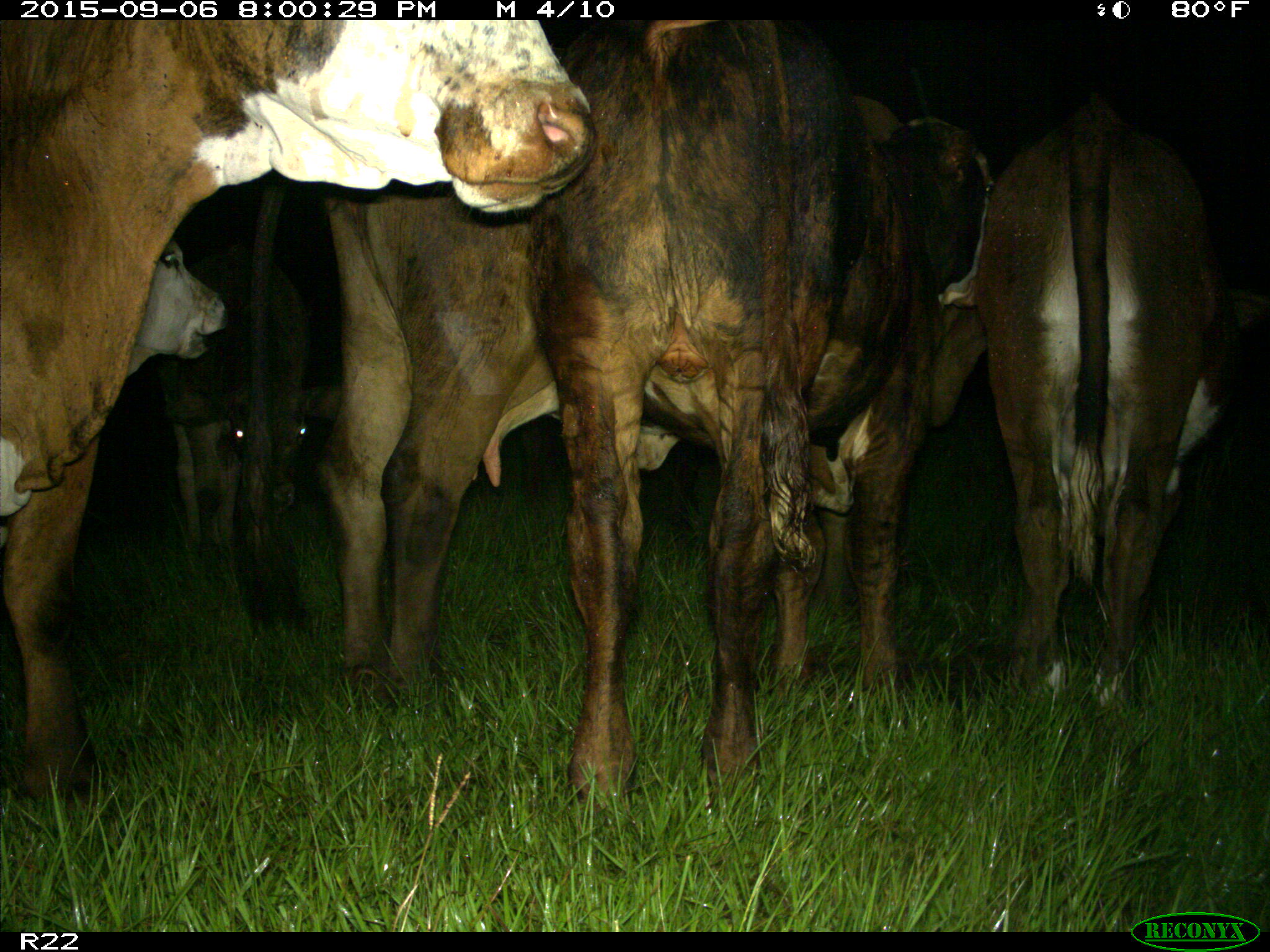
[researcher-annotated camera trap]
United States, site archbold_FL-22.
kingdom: Animalia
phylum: Chordata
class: Mammalia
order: Artiodactyla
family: Bovidae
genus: Bos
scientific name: Bos taurus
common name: domestic cow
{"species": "Bos taurus (domestic cow)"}